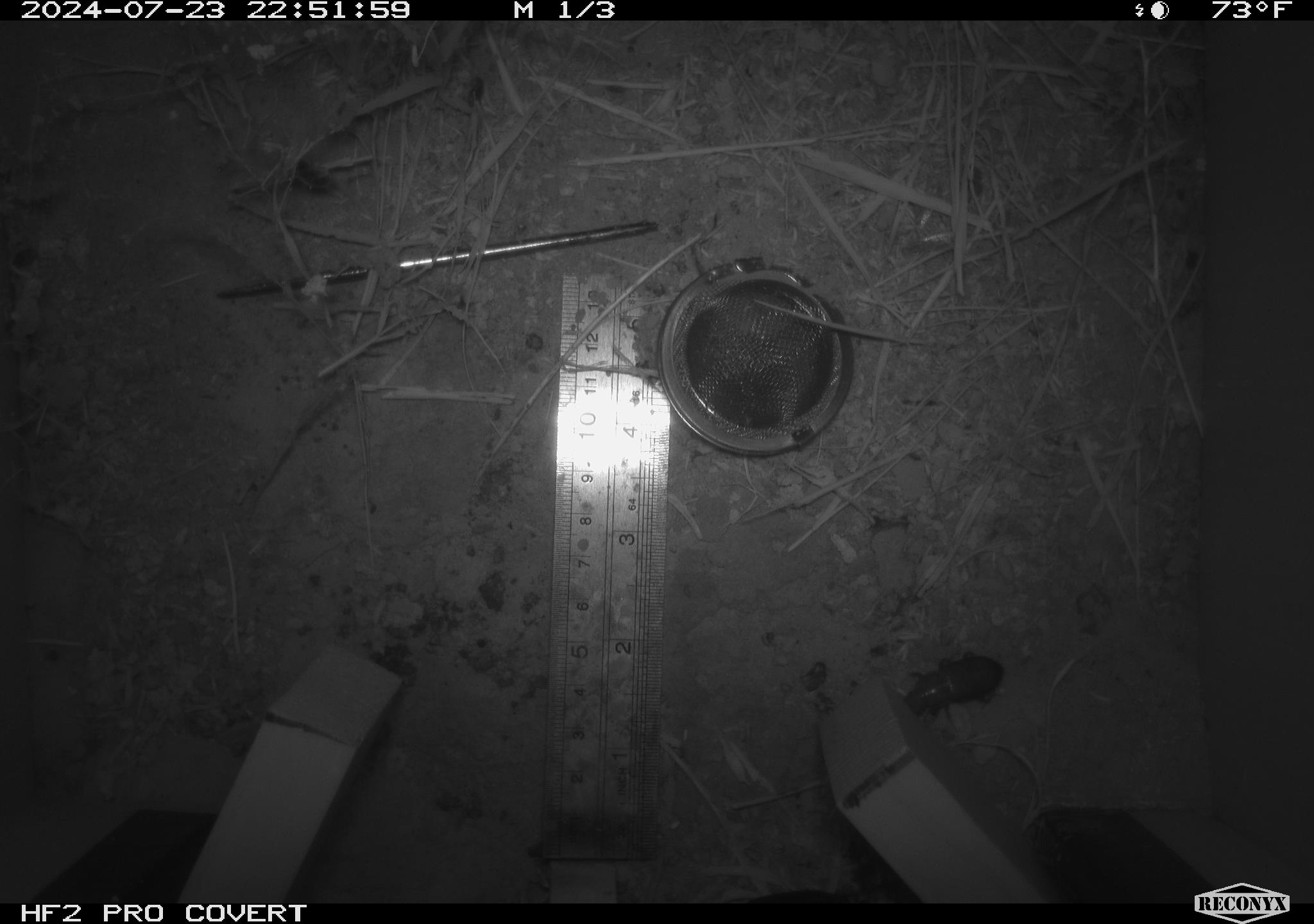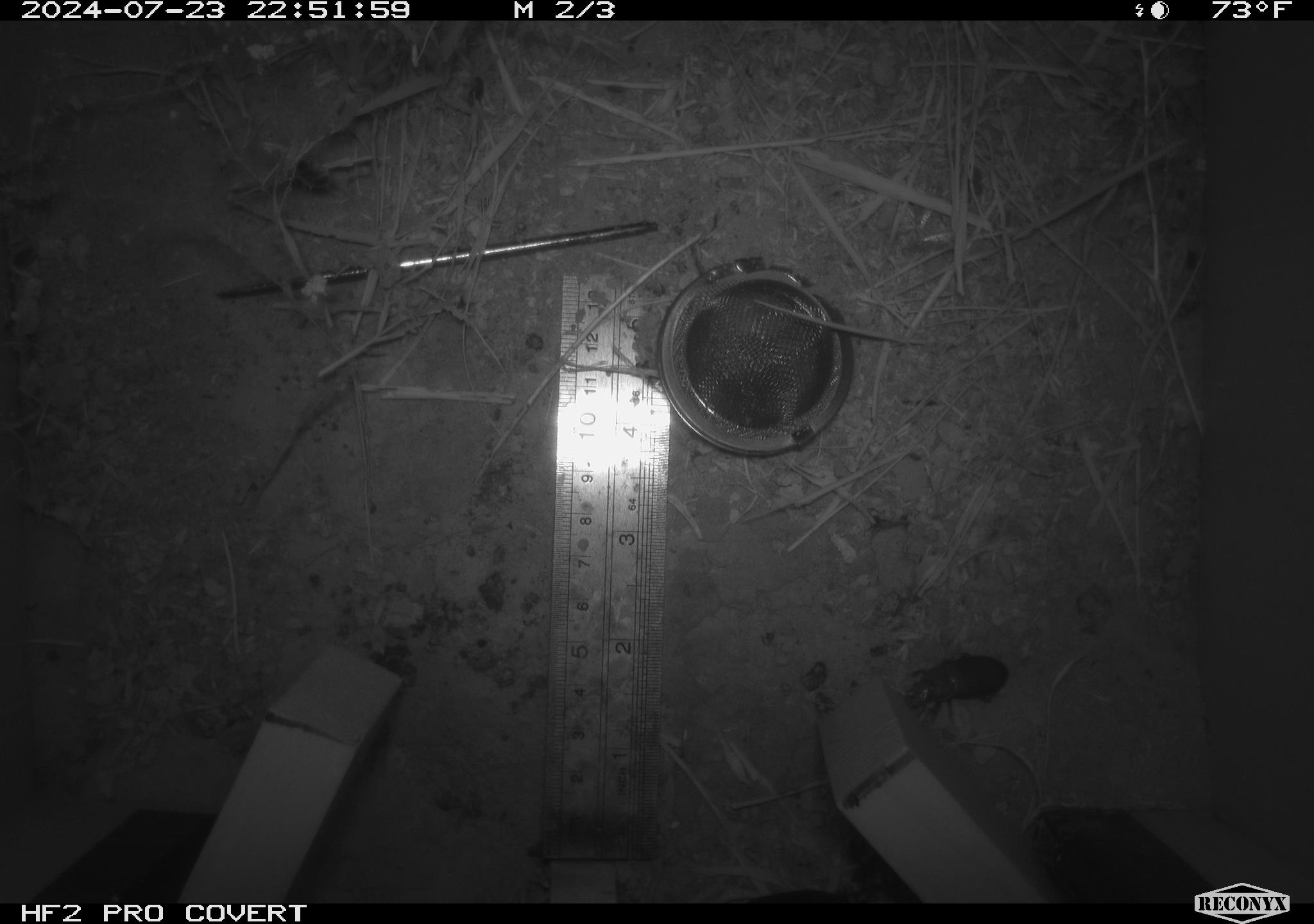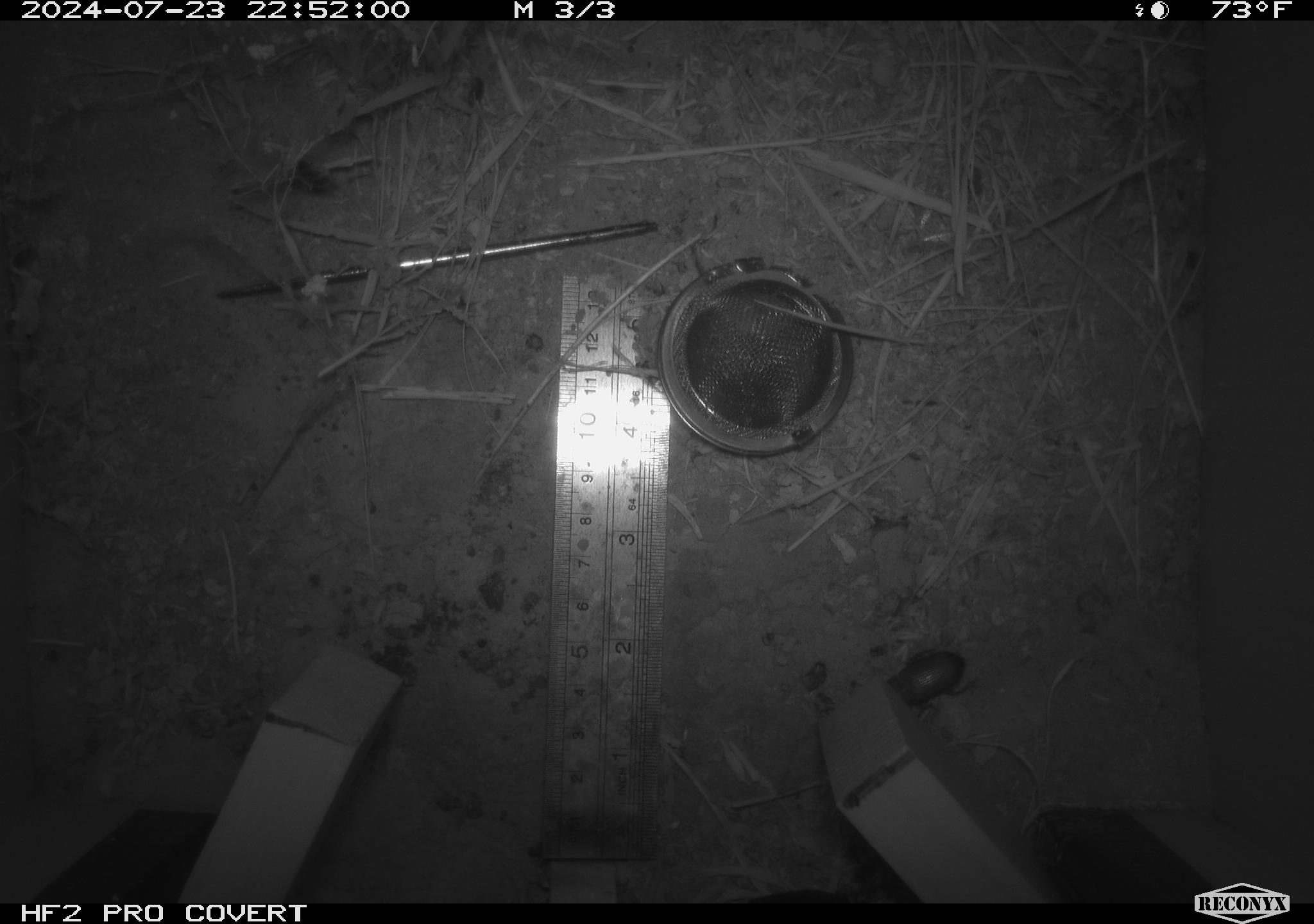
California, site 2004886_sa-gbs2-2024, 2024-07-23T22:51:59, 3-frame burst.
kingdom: Animalia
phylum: Arthropoda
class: Insecta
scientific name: Insecta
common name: insect